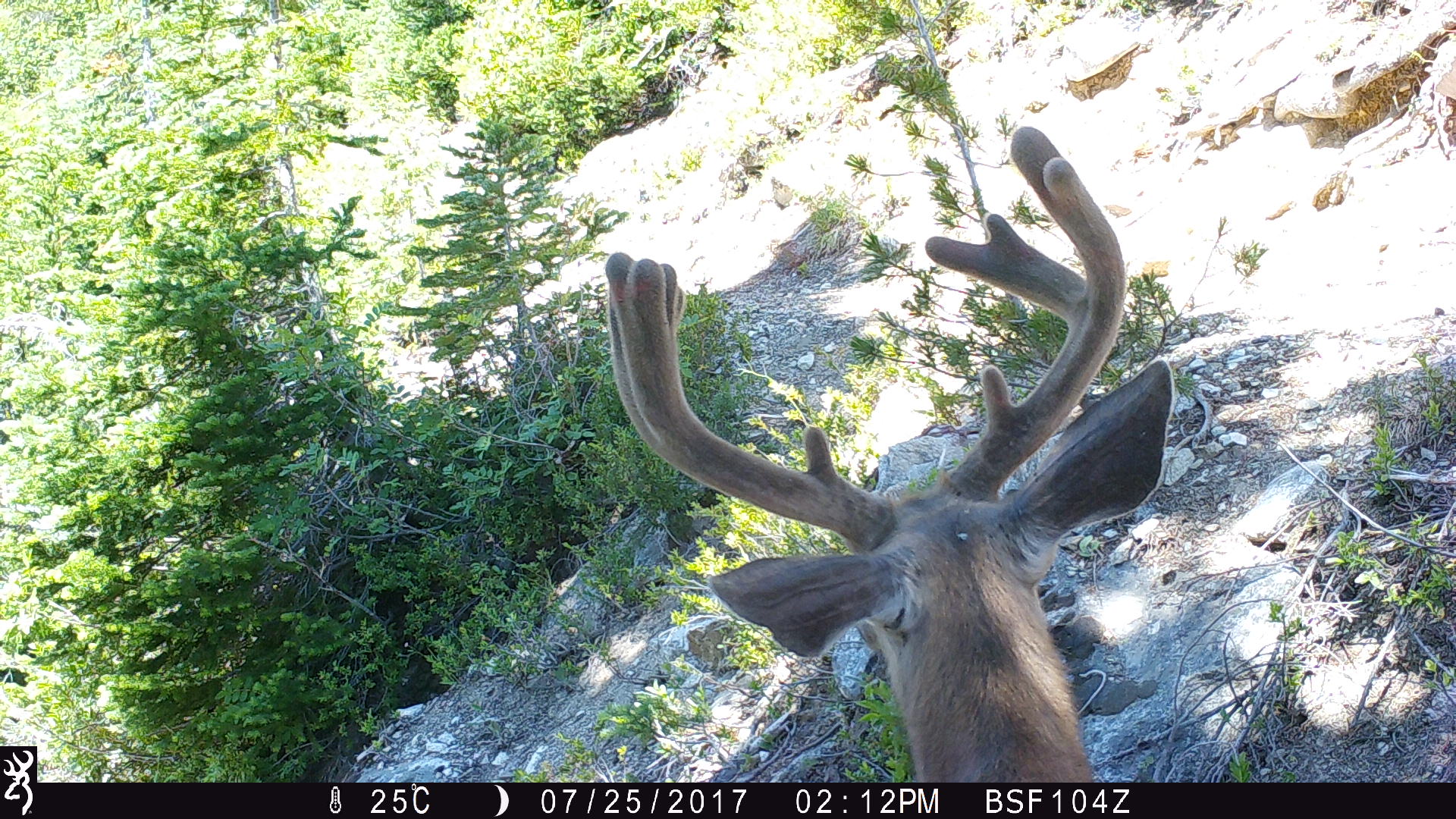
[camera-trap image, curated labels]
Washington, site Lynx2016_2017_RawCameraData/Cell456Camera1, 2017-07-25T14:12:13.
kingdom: Animalia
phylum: Chordata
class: Mammalia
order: Artiodactyla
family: Cervidae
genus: Odocoileus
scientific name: Odocoileus hemionus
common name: mule deer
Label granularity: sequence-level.